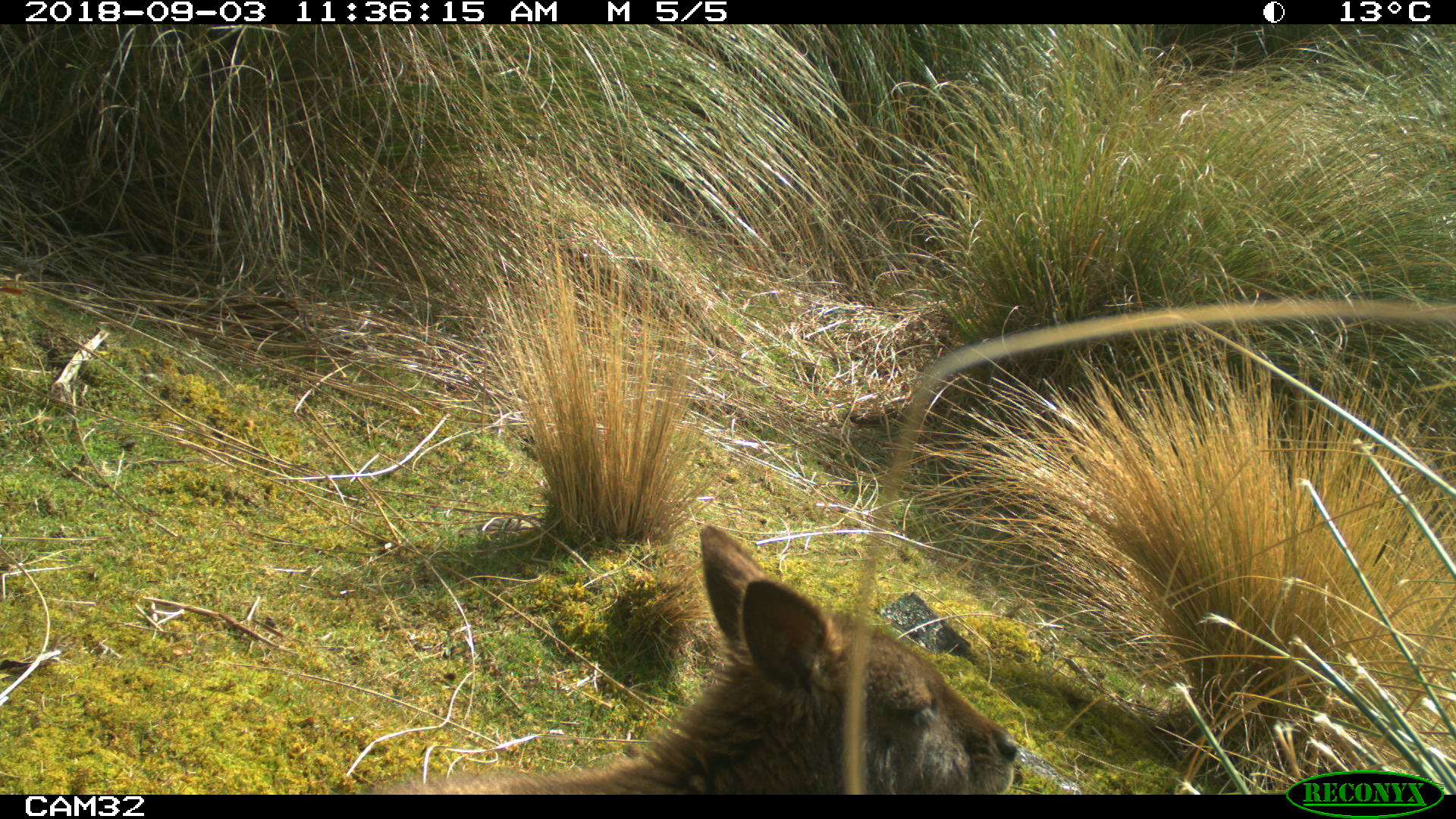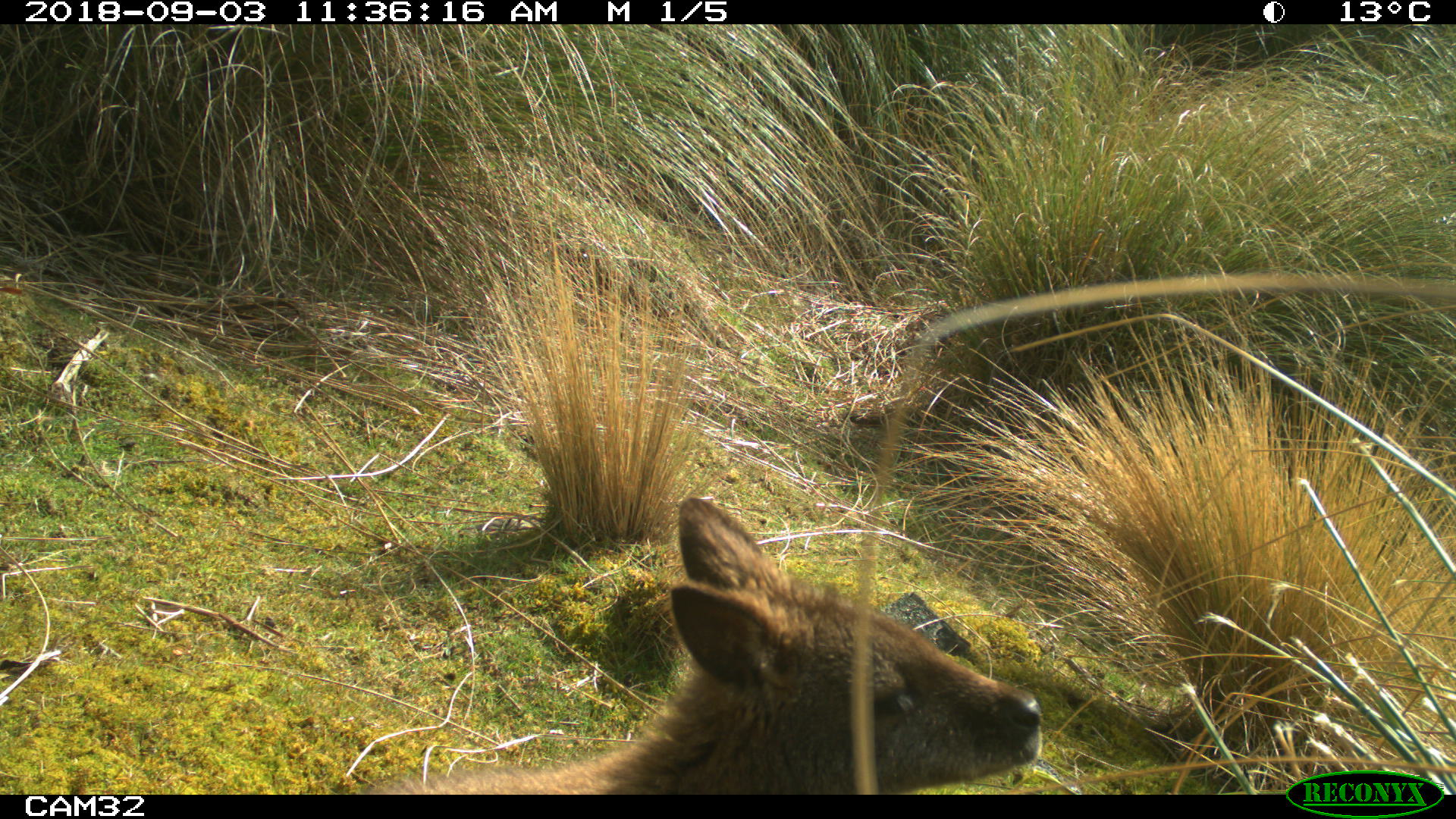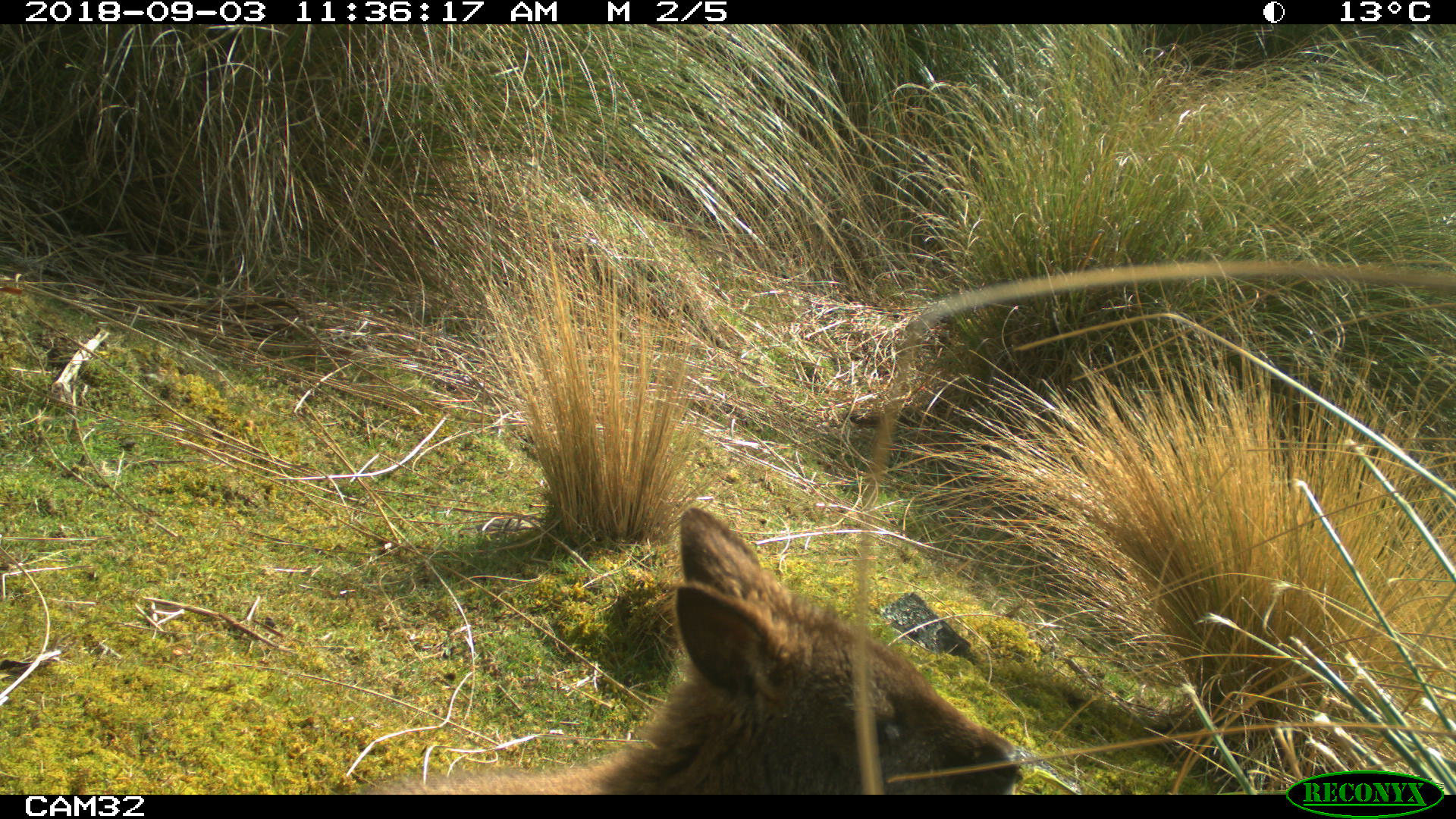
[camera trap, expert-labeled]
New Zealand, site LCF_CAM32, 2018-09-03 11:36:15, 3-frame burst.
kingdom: Animalia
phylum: Chordata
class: Mammalia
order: Diprotodontia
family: Macropodidae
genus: Notamacropus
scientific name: Notamacropus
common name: wallaby